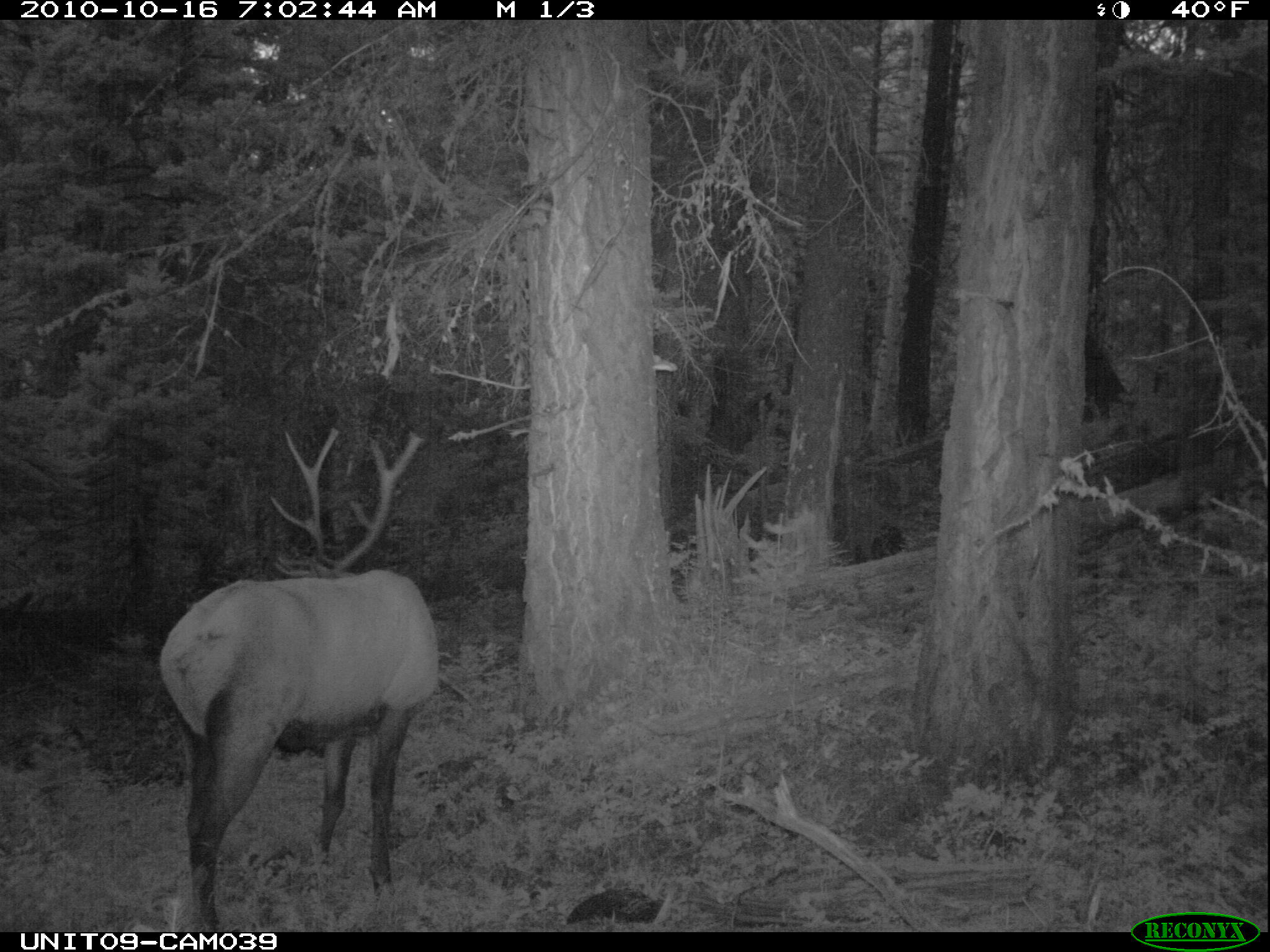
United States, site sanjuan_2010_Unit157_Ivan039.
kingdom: Animalia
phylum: Chordata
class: Mammalia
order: Artiodactyla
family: Cervidae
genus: Cervus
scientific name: Cervus elaphus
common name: red deer